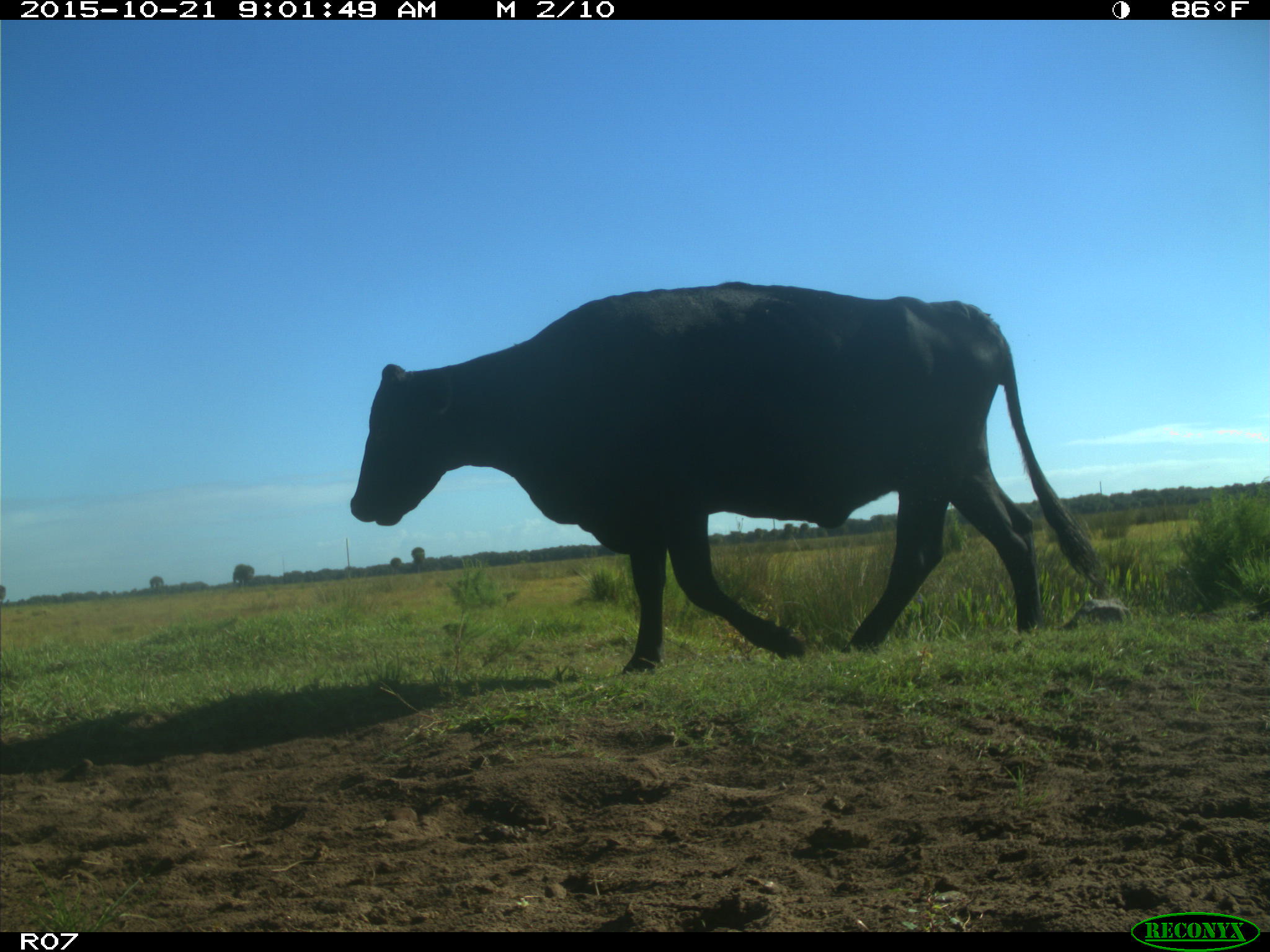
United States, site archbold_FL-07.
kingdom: Animalia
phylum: Chordata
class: Mammalia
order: Artiodactyla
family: Bovidae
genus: Bos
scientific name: Bos taurus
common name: domestic cow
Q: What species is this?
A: Bos taurus (domestic cow).